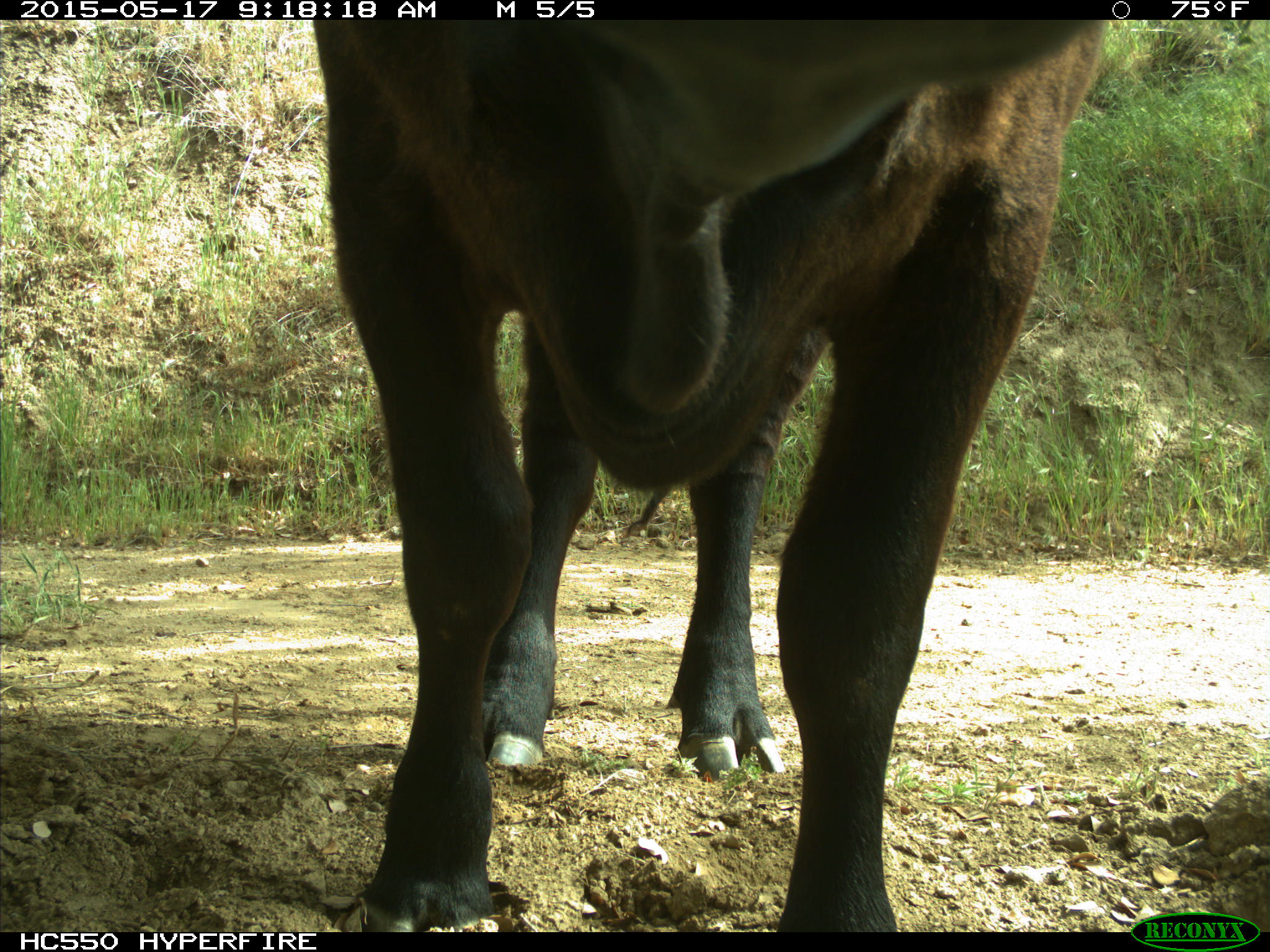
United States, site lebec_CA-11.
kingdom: Animalia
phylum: Chordata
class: Mammalia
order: Artiodactyla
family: Bovidae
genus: Bos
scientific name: Bos taurus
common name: domestic cow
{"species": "Bos taurus (domestic cow)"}